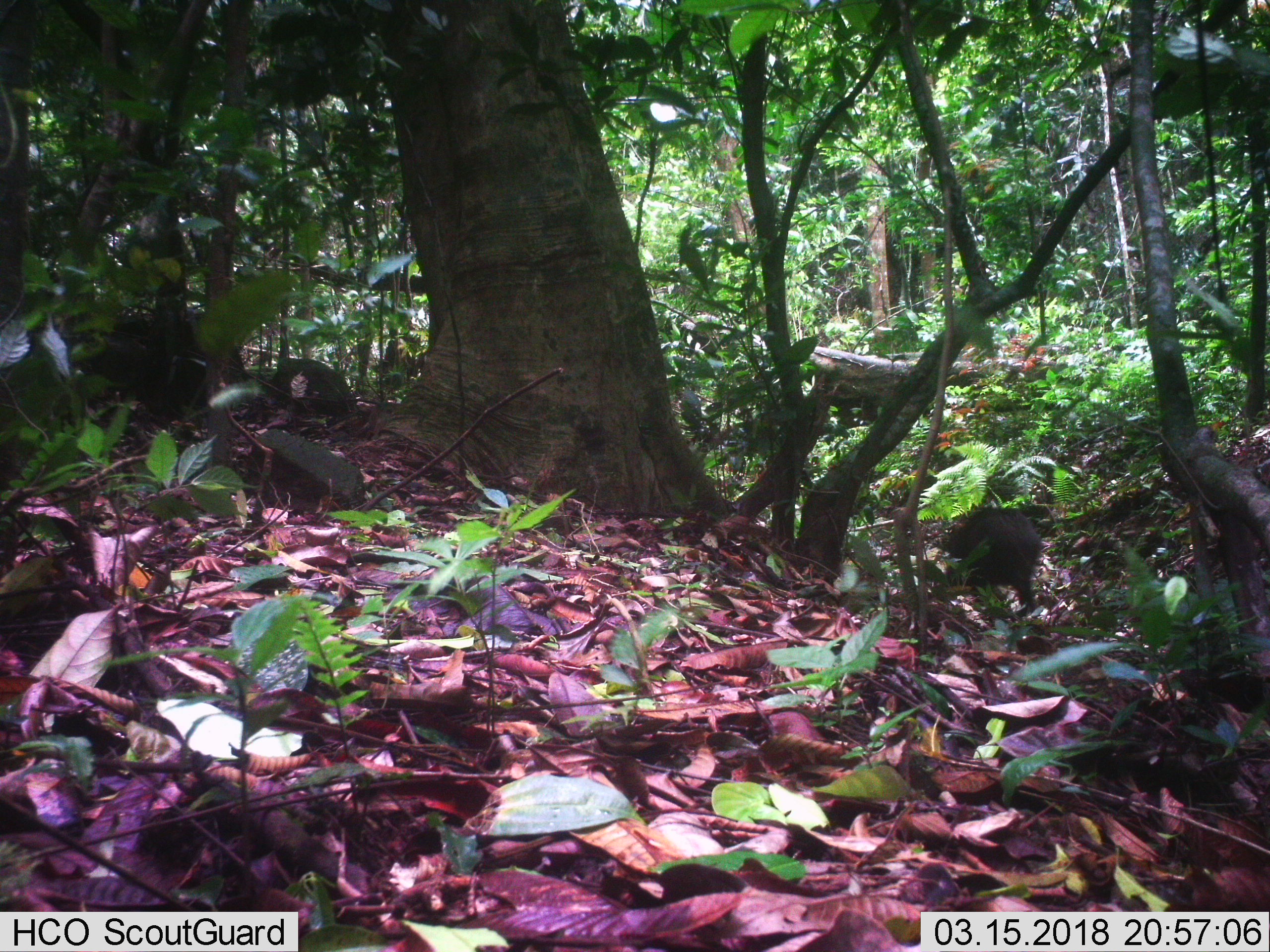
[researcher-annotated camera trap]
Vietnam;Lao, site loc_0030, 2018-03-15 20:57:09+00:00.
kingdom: Animalia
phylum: Chordata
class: Mammalia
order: Artiodactyla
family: Suidae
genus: Sus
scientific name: Sus scrofa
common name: eurasian wild pig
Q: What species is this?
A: Eurasian wild pig (Sus scrofa).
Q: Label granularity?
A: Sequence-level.